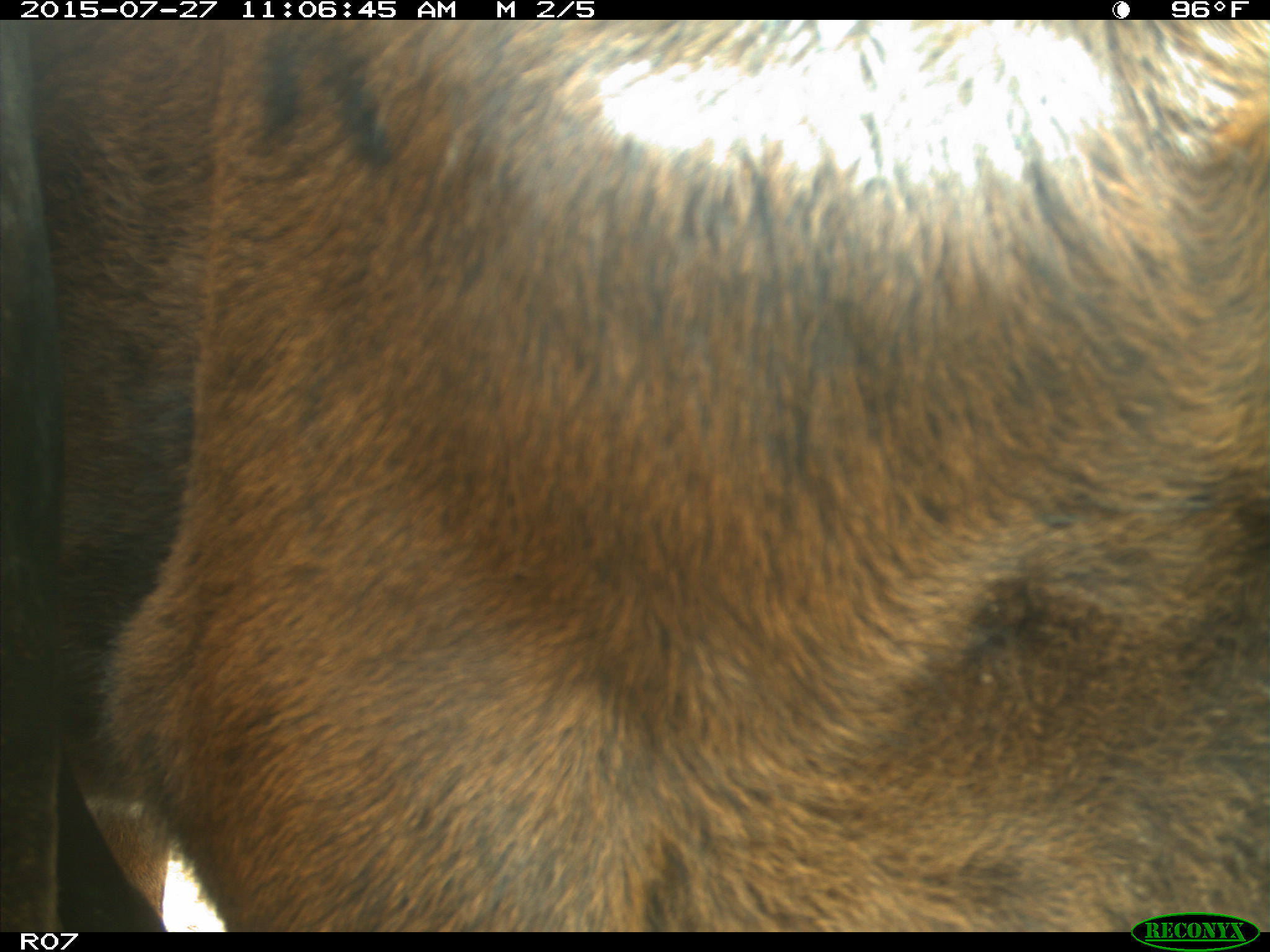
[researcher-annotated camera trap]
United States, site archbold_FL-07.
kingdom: Animalia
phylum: Chordata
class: Mammalia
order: Artiodactyla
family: Bovidae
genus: Bos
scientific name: Bos taurus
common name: domestic cow